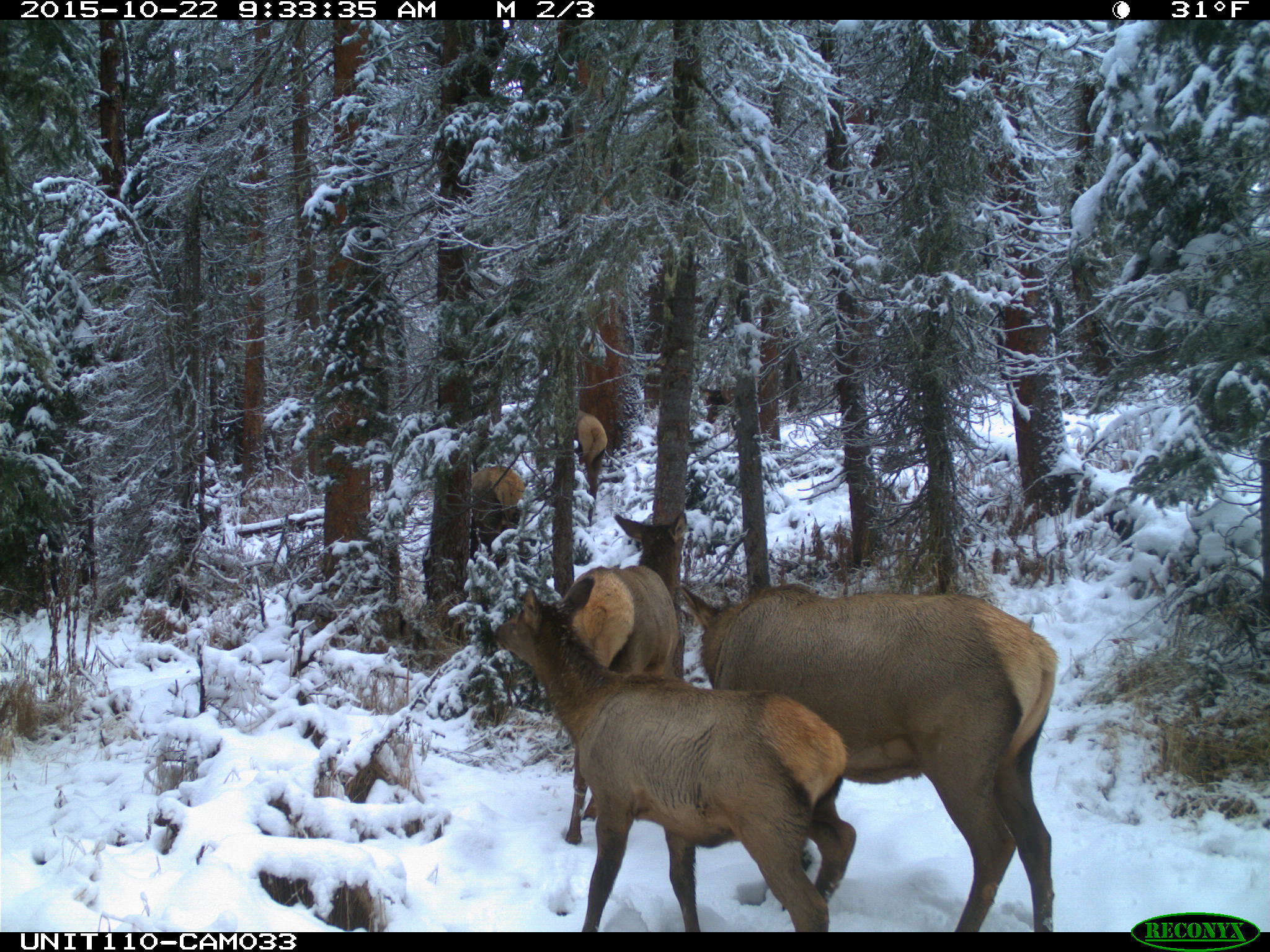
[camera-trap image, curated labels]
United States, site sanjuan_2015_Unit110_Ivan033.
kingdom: Animalia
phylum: Chordata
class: Mammalia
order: Artiodactyla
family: Cervidae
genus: Cervus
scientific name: Cervus elaphus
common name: red deer